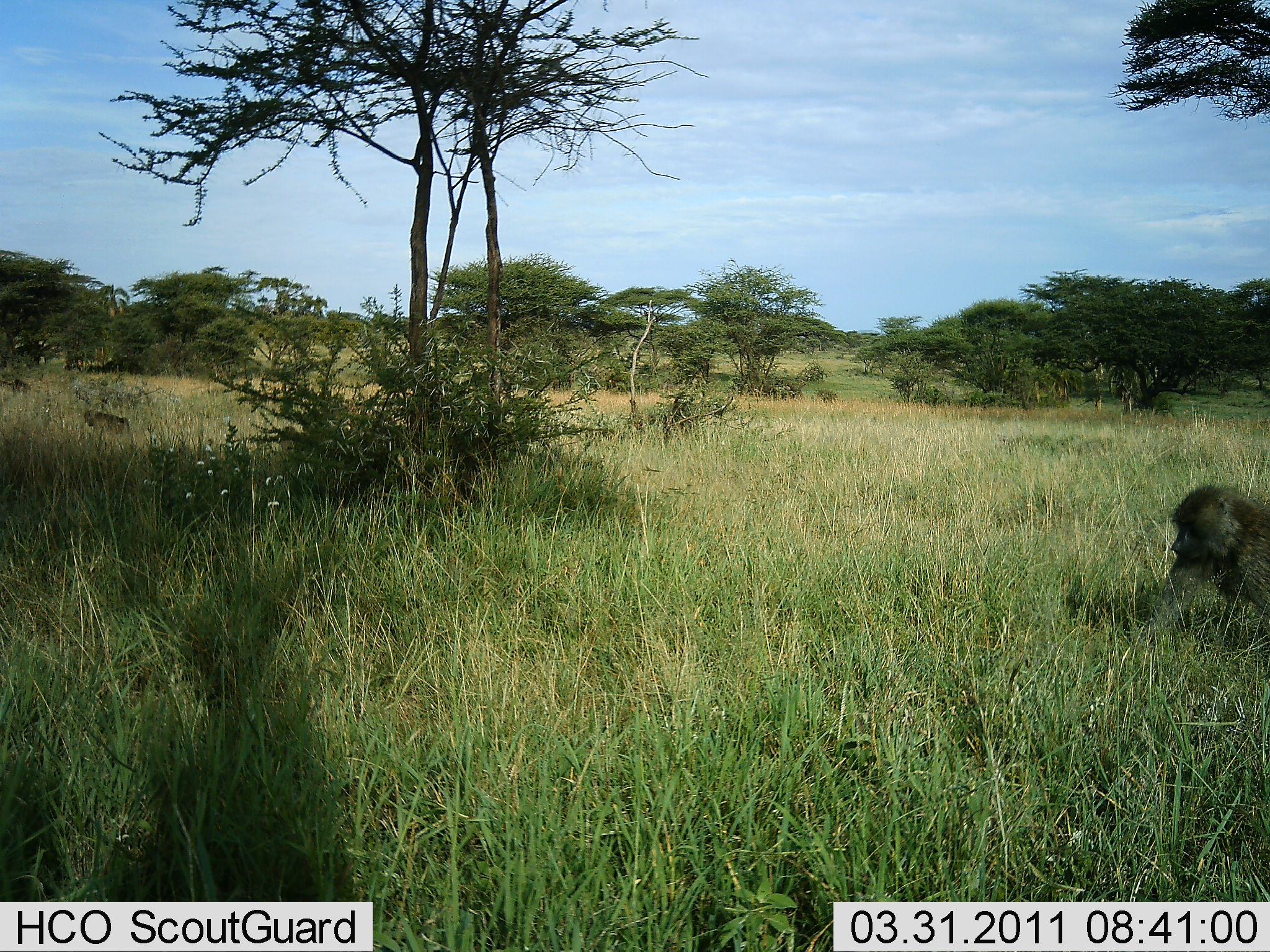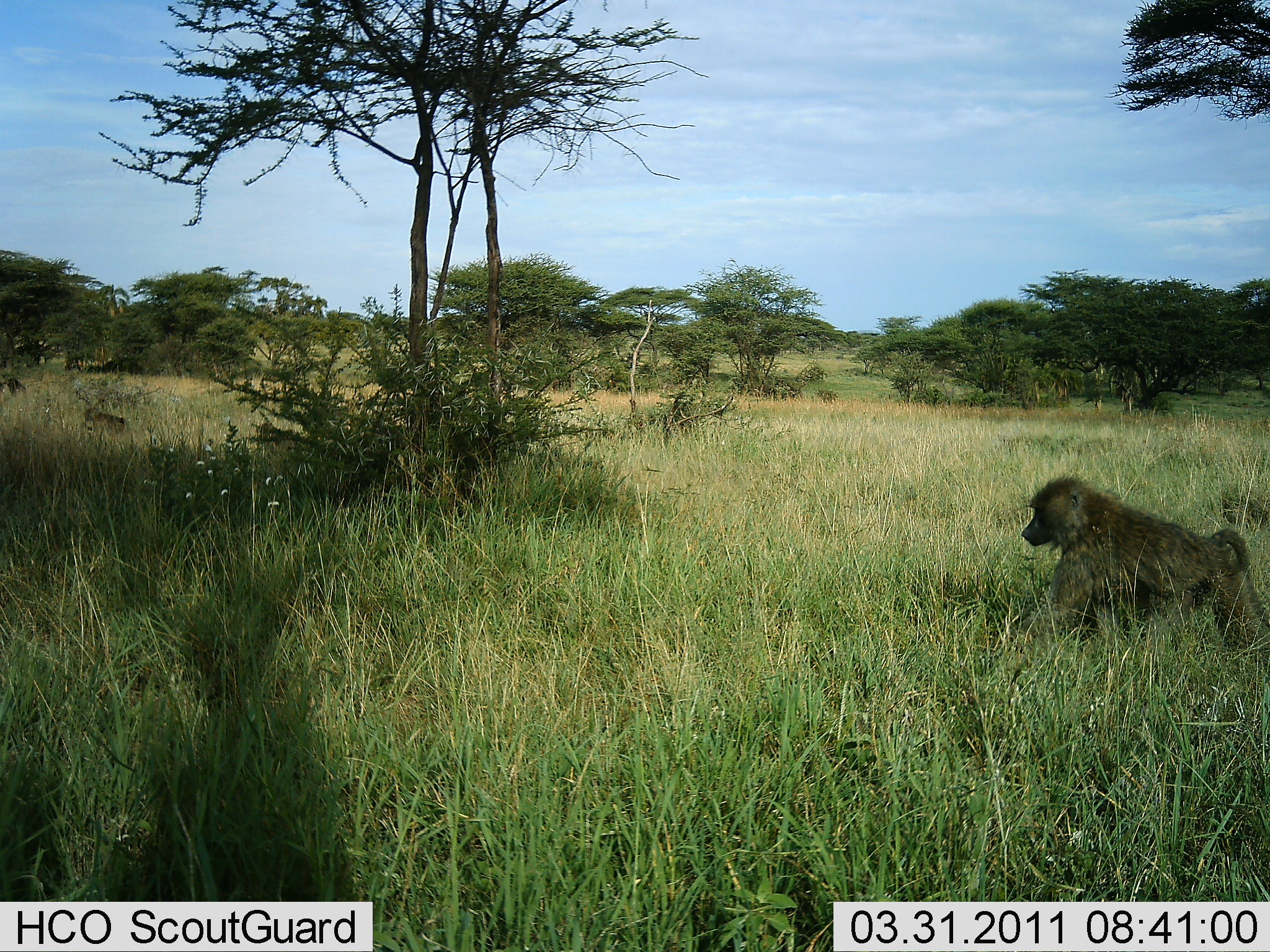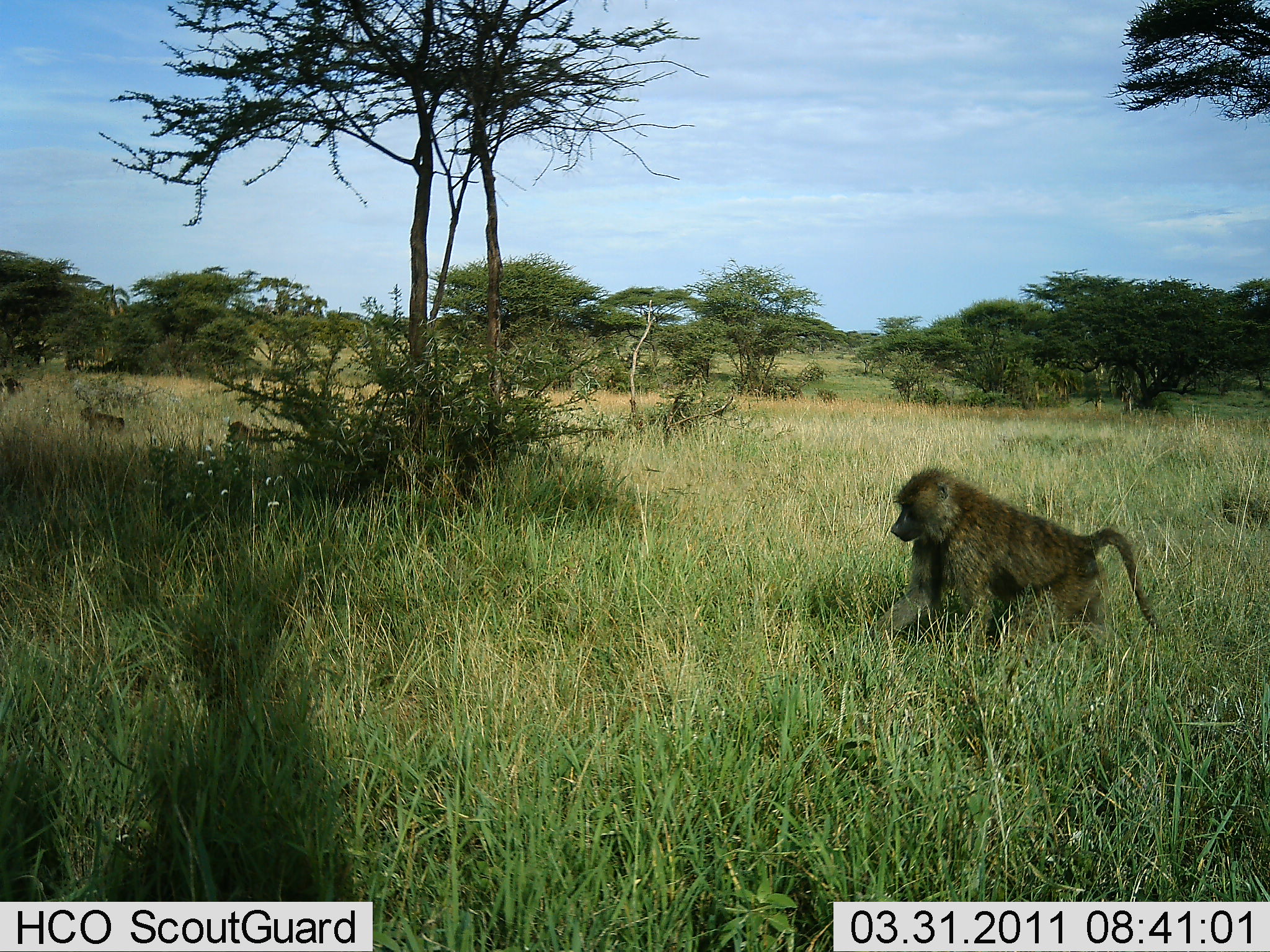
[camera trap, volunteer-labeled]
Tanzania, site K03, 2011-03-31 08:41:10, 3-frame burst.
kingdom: Animalia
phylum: Chordata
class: Mammalia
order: Primates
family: Cercopithecidae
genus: Papio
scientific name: Papio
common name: baboon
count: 4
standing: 0%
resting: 9%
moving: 100%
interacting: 9%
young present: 0%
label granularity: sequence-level